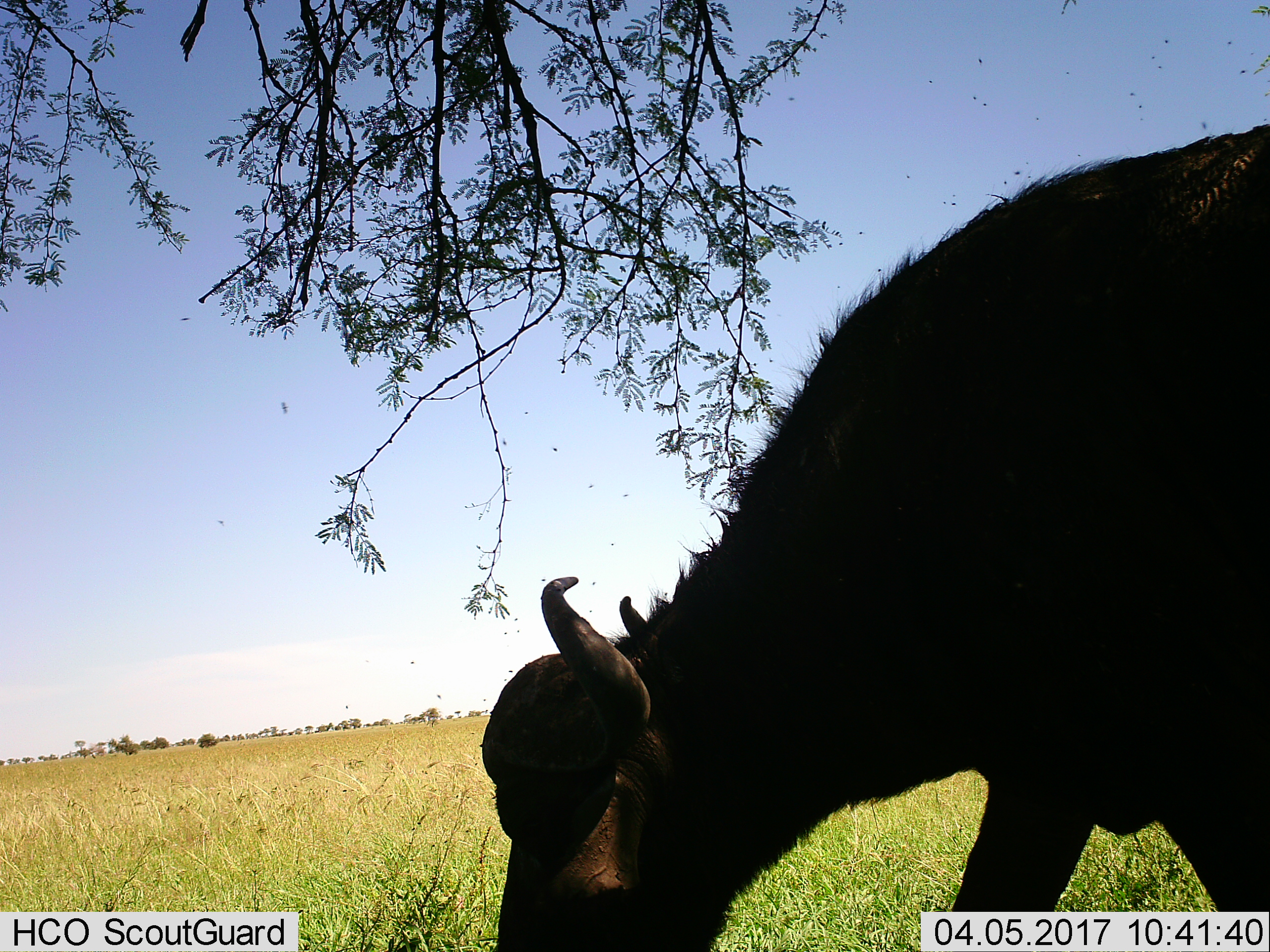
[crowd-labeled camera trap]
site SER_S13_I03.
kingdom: Animalia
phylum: Chordata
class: Mammalia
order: Artiodactyla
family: Bovidae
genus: Syncerus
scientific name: Syncerus caffer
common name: african buffalo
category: buffalo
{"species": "buffalo (african buffalo) (Syncerus caffer)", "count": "1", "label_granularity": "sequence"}